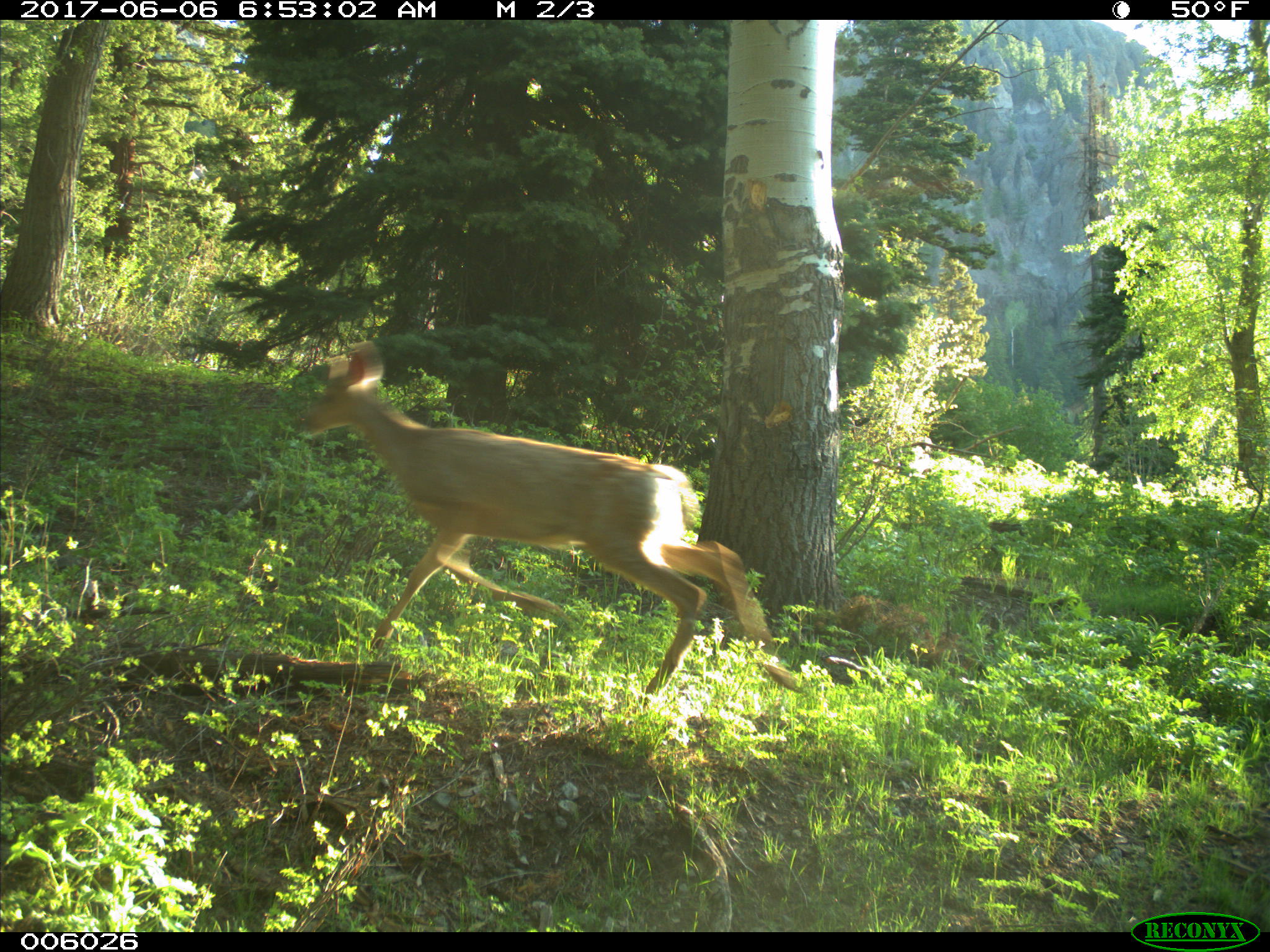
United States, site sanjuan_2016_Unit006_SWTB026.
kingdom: Animalia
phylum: Chordata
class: Mammalia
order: Artiodactyla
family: Cervidae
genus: Odocoileus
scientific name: Odocoileus hemionus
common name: mule deer